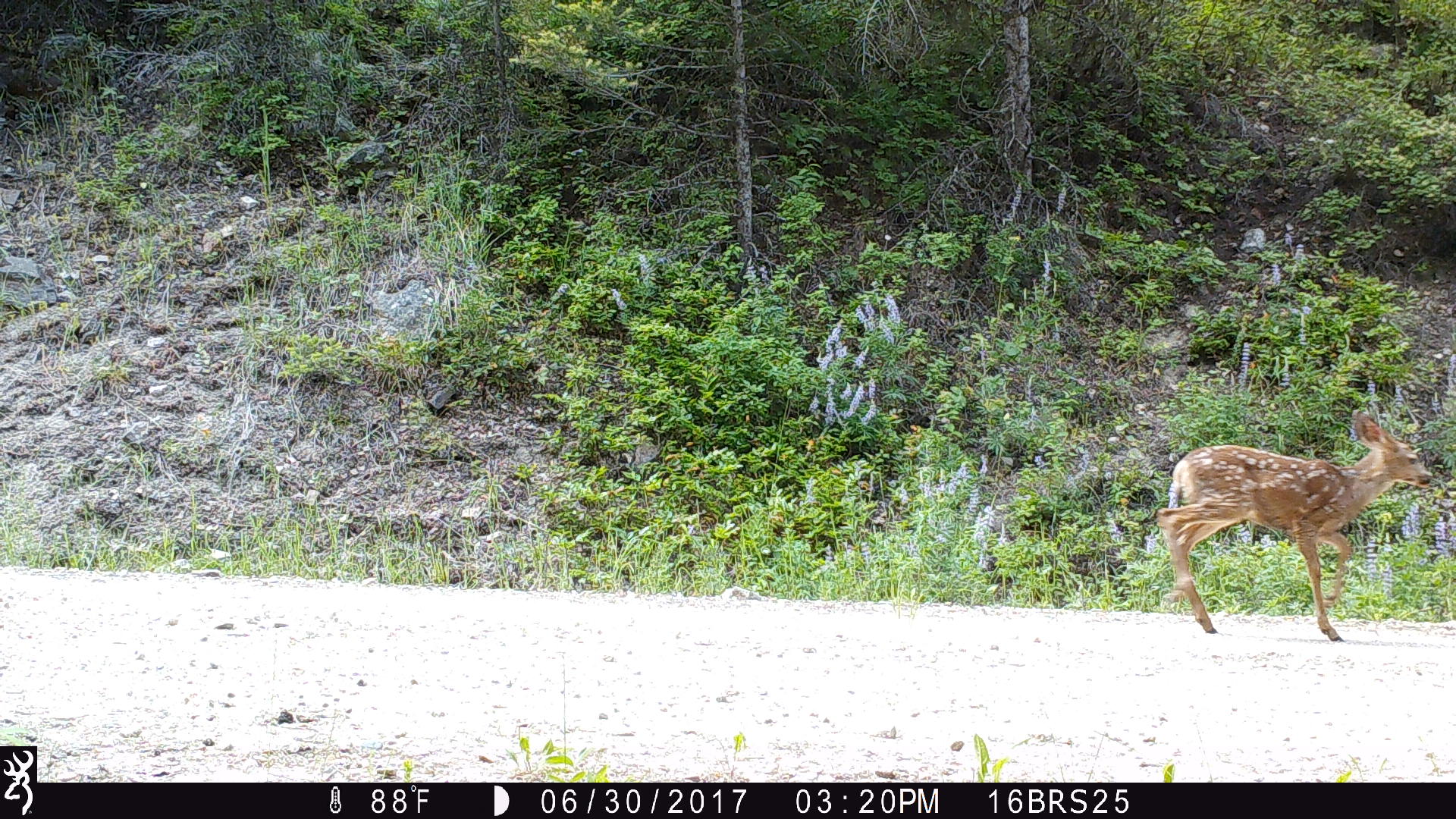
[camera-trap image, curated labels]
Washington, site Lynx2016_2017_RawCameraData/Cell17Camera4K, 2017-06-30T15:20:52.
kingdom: Animalia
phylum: Chordata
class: Mammalia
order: Artiodactyla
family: Cervidae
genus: Odocoileus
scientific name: Odocoileus hemionus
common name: mule deer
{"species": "Odocoileus hemionus (mule deer)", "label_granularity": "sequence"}